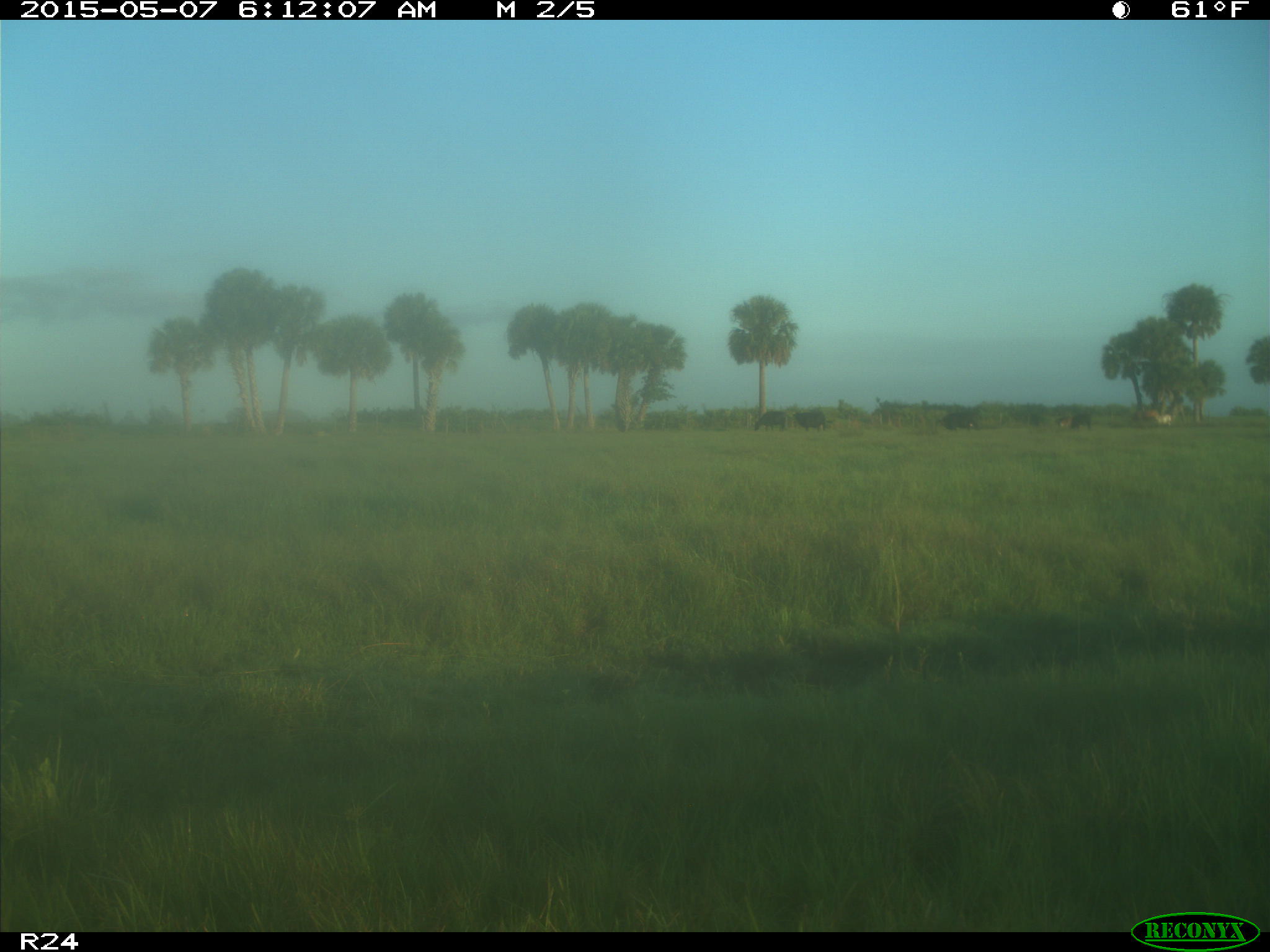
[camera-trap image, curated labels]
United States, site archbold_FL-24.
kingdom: Animalia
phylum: Chordata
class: Mammalia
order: Artiodactyla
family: Bovidae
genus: Bos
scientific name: Bos taurus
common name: domestic cow